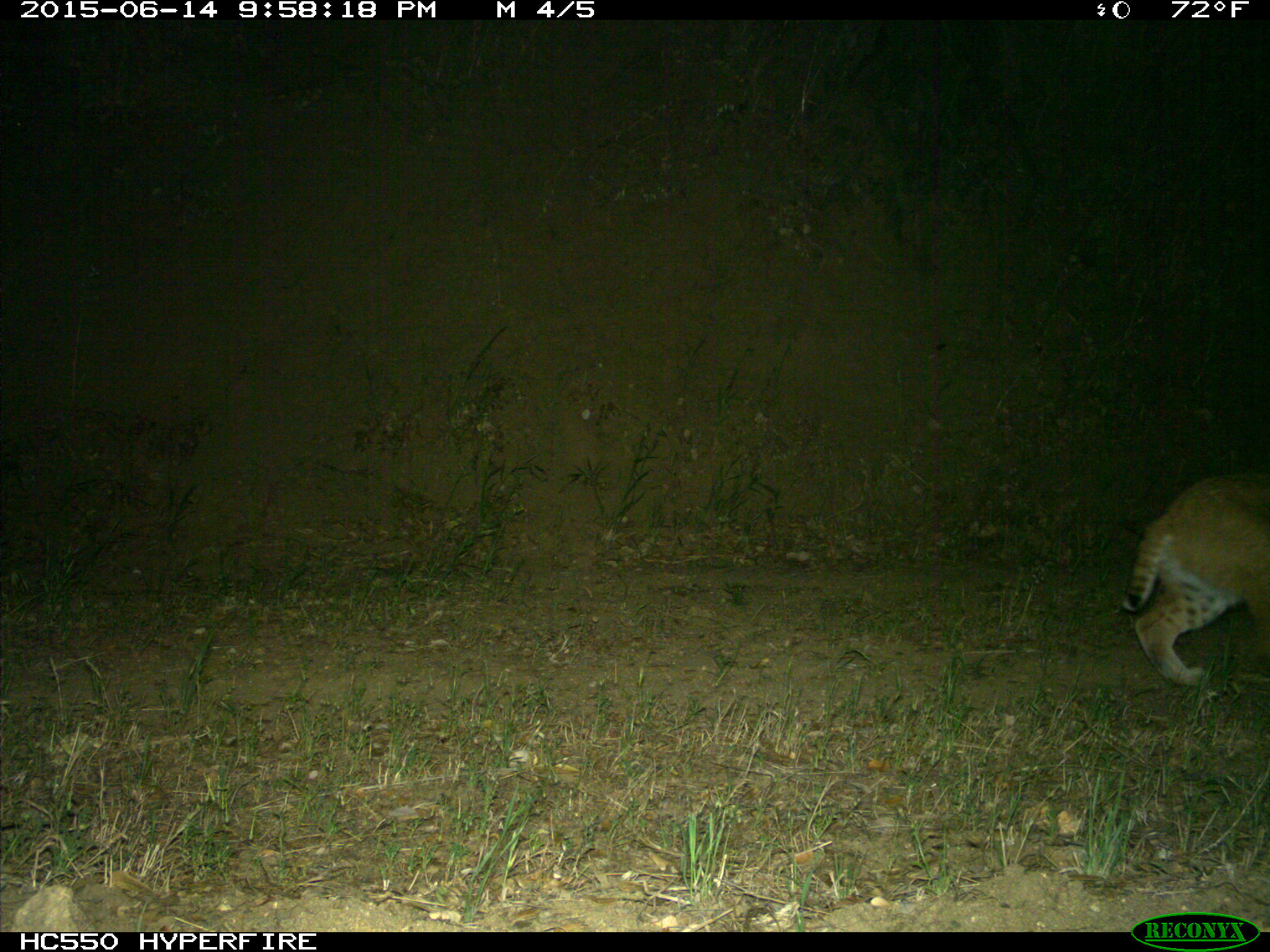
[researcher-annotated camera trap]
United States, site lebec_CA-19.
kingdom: Animalia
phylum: Chordata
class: Mammalia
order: Carnivora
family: Felidae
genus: Lynx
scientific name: Lynx rufus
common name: bobcat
Lynx rufus (bobcat).